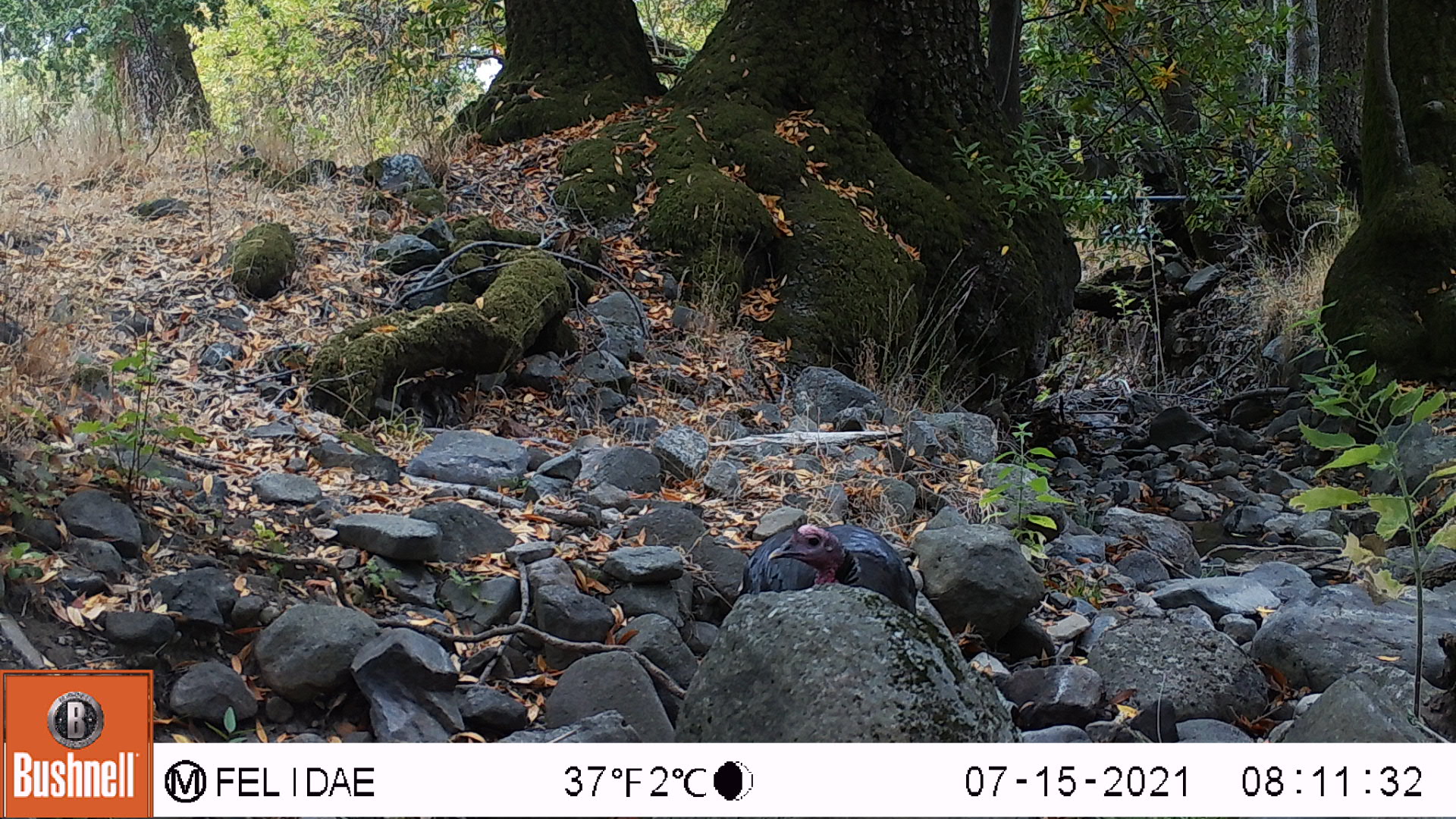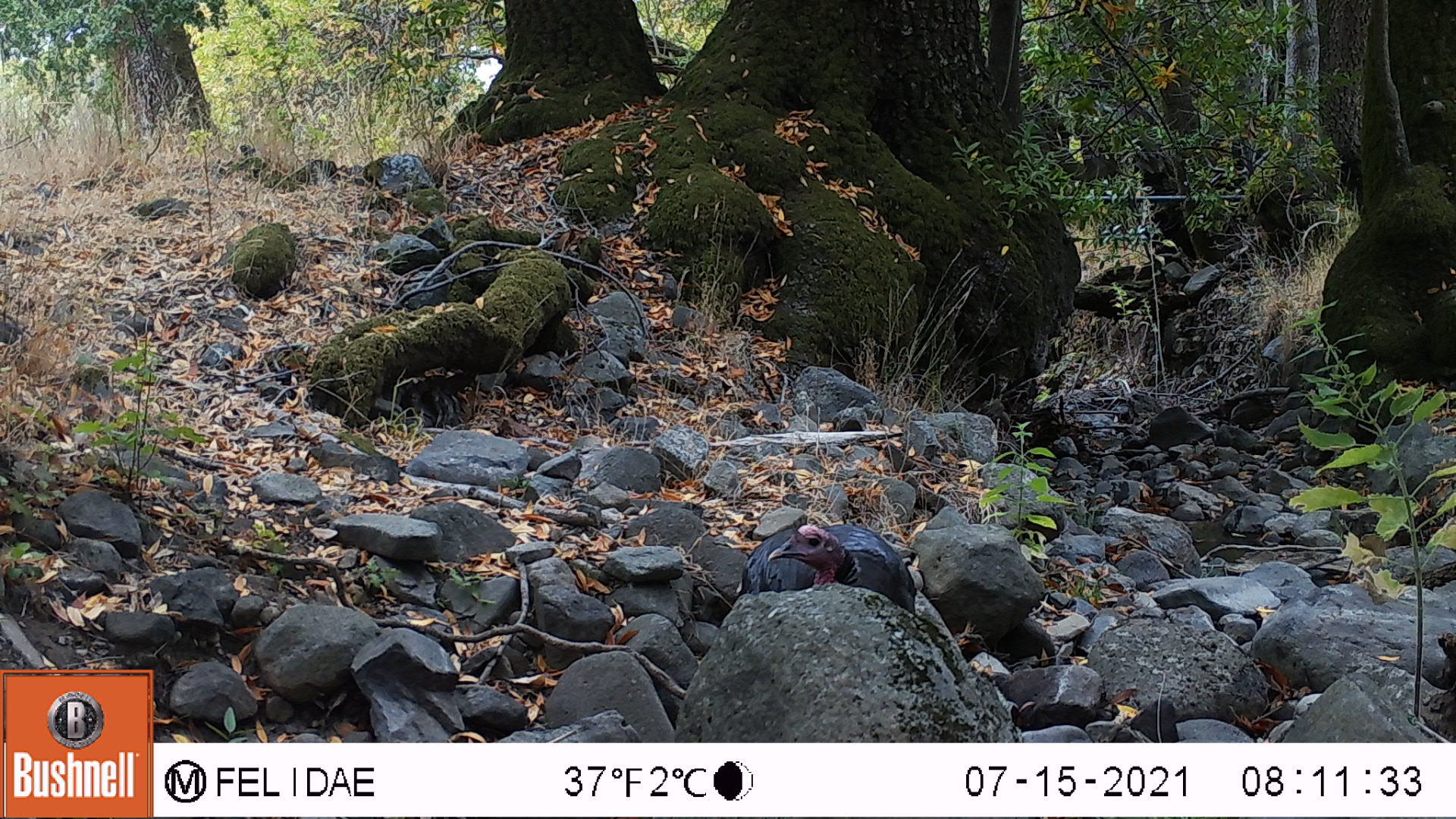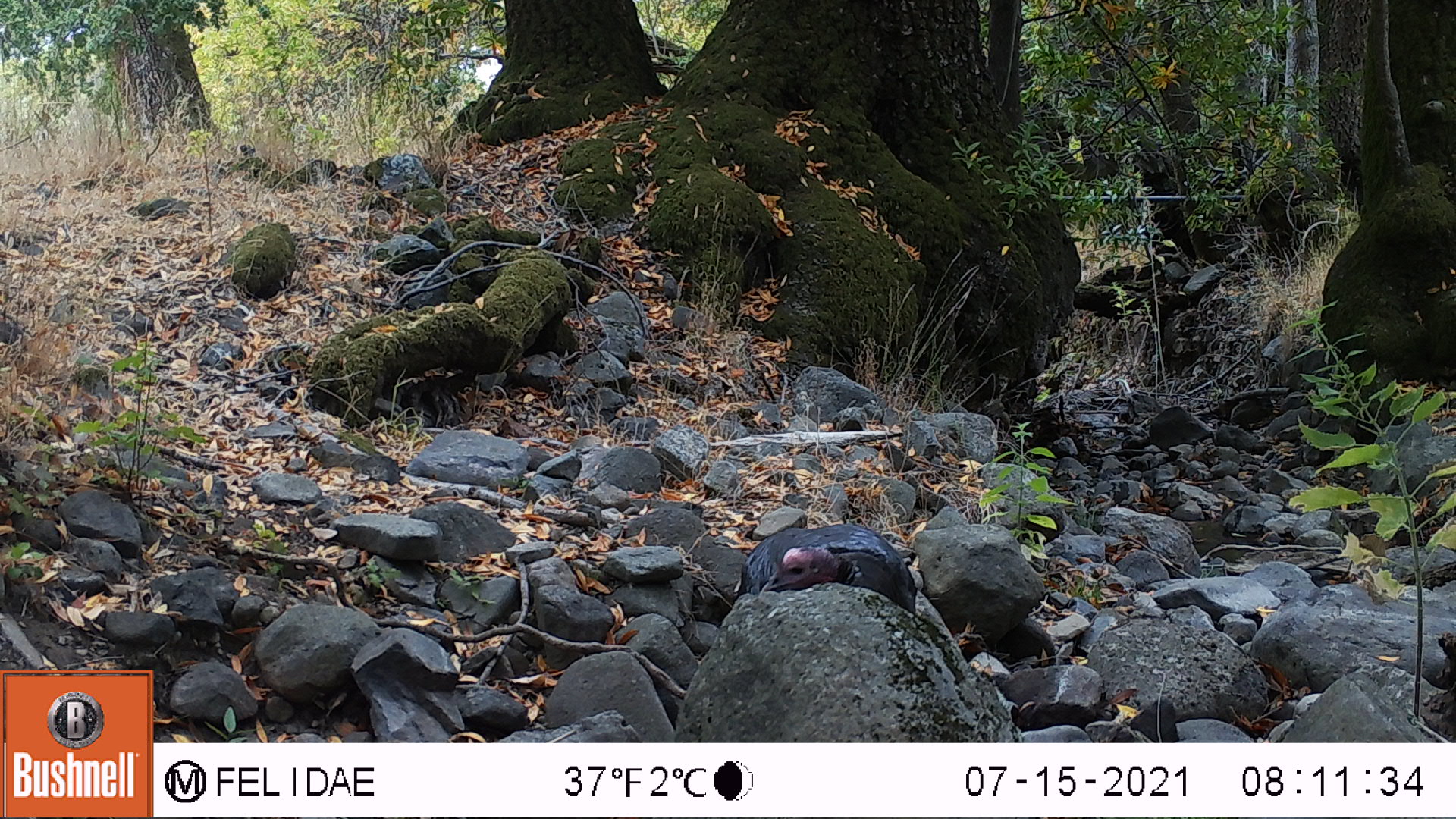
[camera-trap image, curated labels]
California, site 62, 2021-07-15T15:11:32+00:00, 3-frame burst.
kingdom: Animalia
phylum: Chordata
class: Aves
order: Galliformes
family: Phasianidae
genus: Meleagris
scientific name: Meleagris gallopavo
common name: turkey